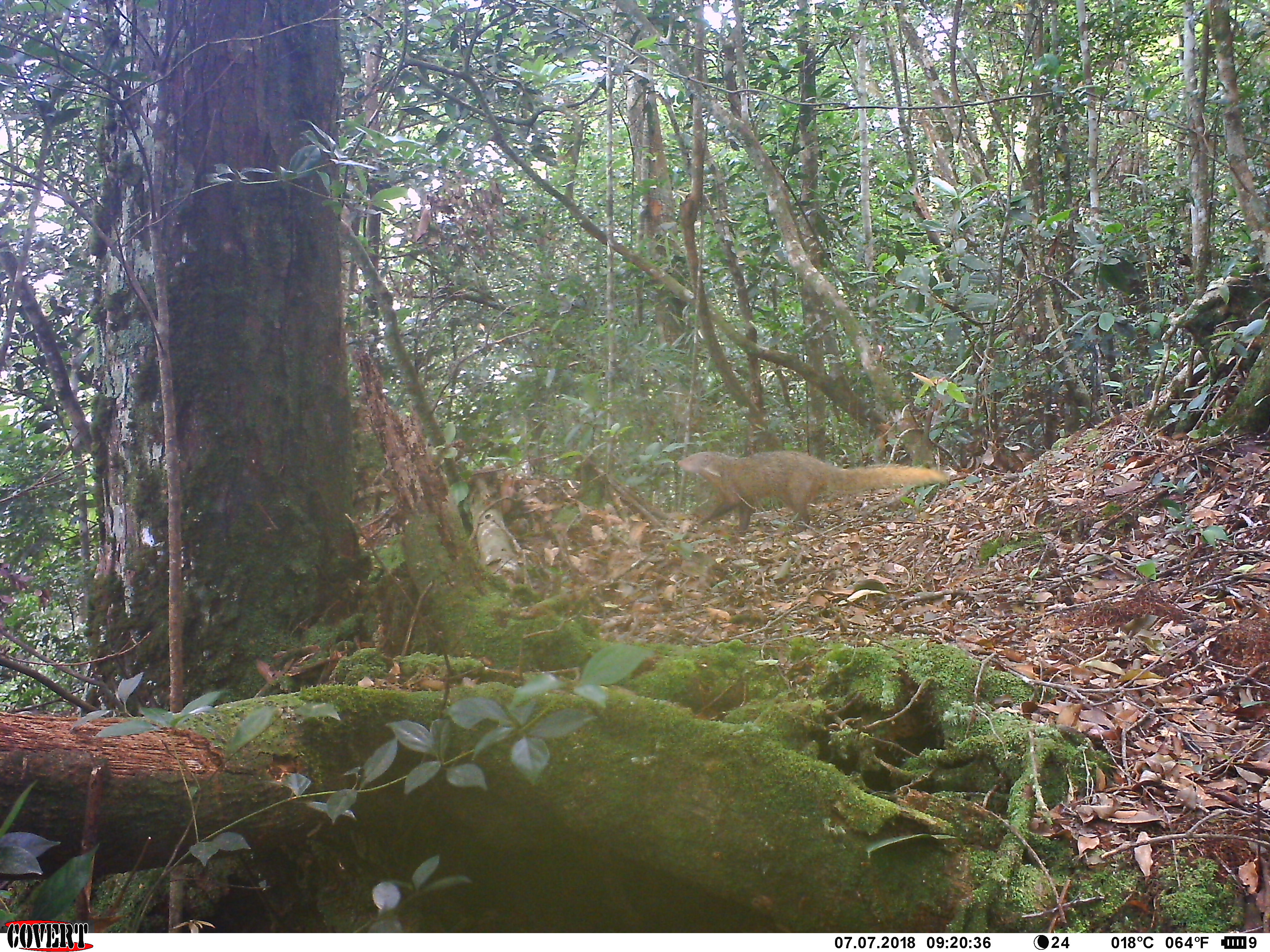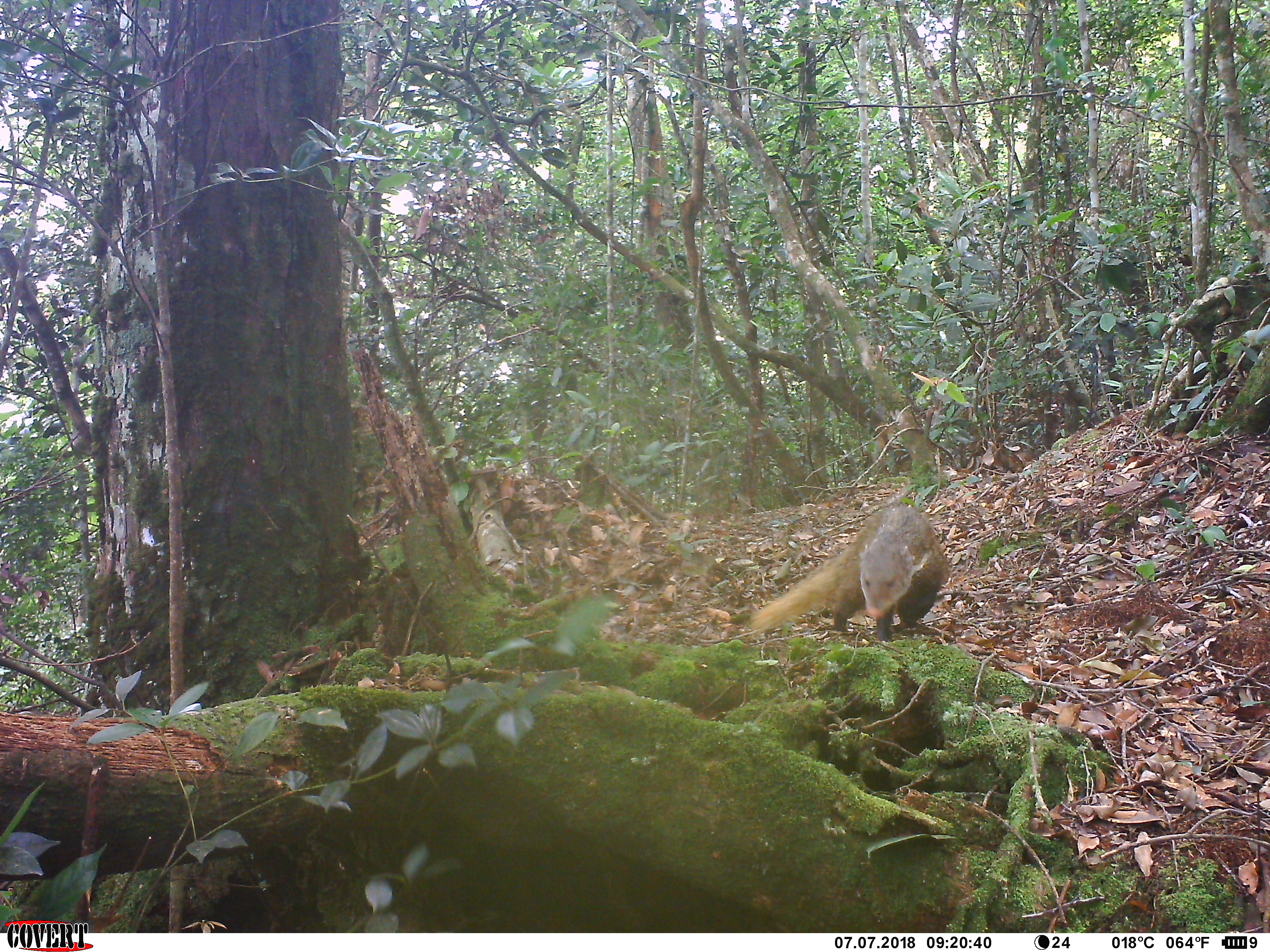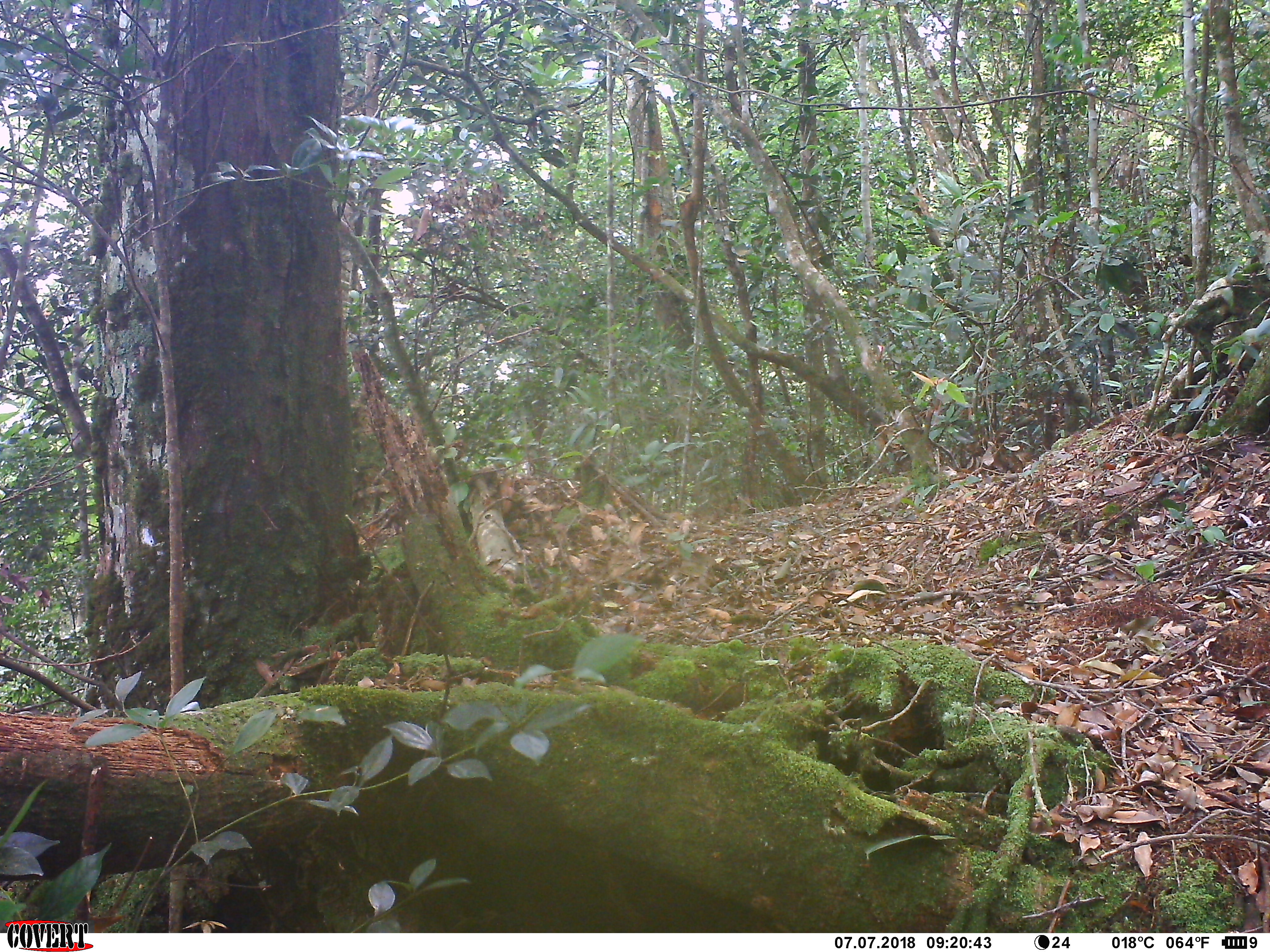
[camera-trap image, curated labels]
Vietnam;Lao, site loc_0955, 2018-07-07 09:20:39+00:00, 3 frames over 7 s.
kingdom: Animalia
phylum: Chordata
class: Mammalia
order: Carnivora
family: Herpestidae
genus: Urva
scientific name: Urva urva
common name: crab-eating mongoose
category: crab eating mongoose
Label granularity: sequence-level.